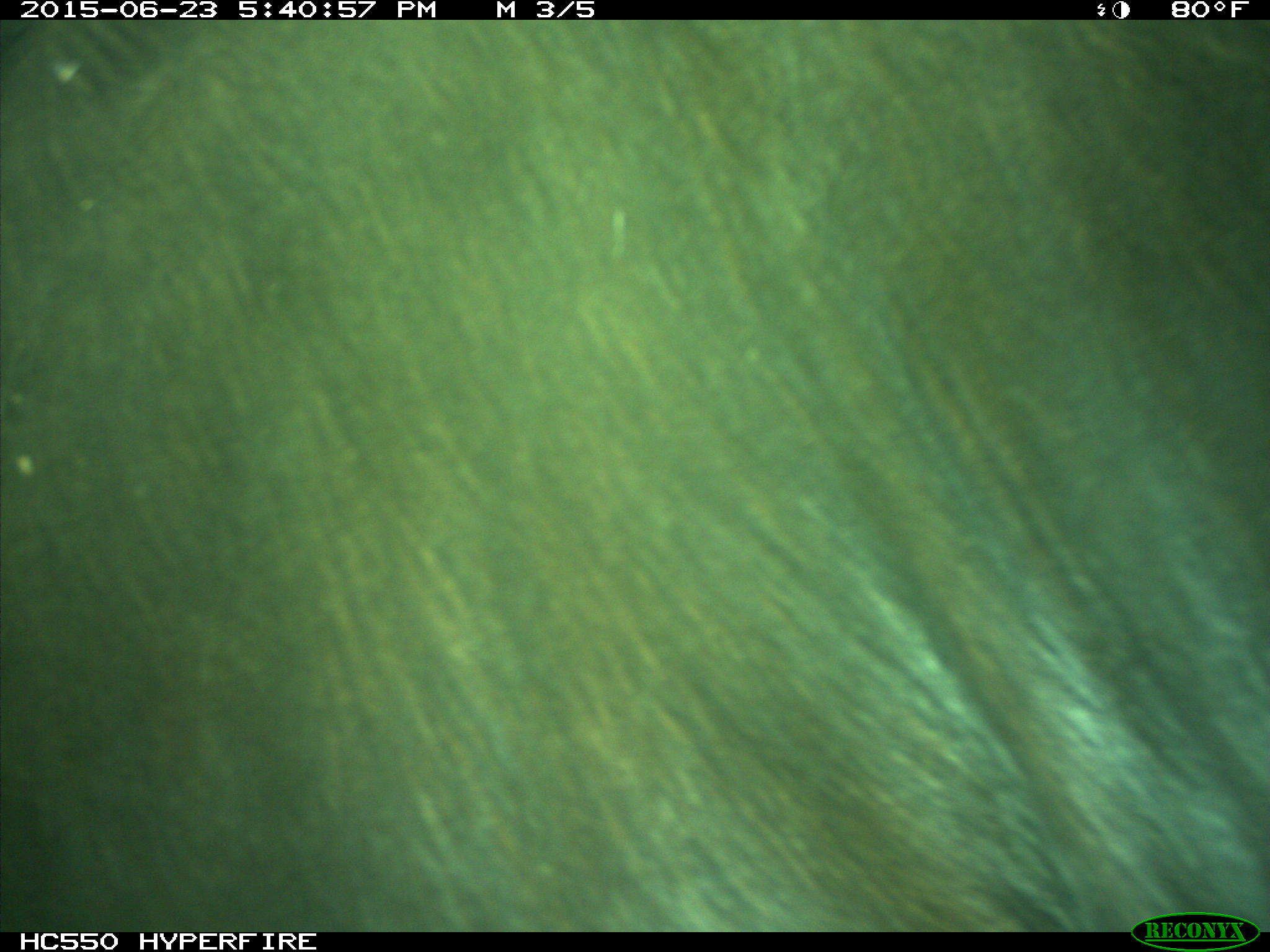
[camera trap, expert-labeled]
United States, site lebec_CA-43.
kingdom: Animalia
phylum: Chordata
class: Mammalia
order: Artiodactyla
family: Bovidae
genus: Bos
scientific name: Bos taurus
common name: domestic cow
Bos taurus (domestic cow).